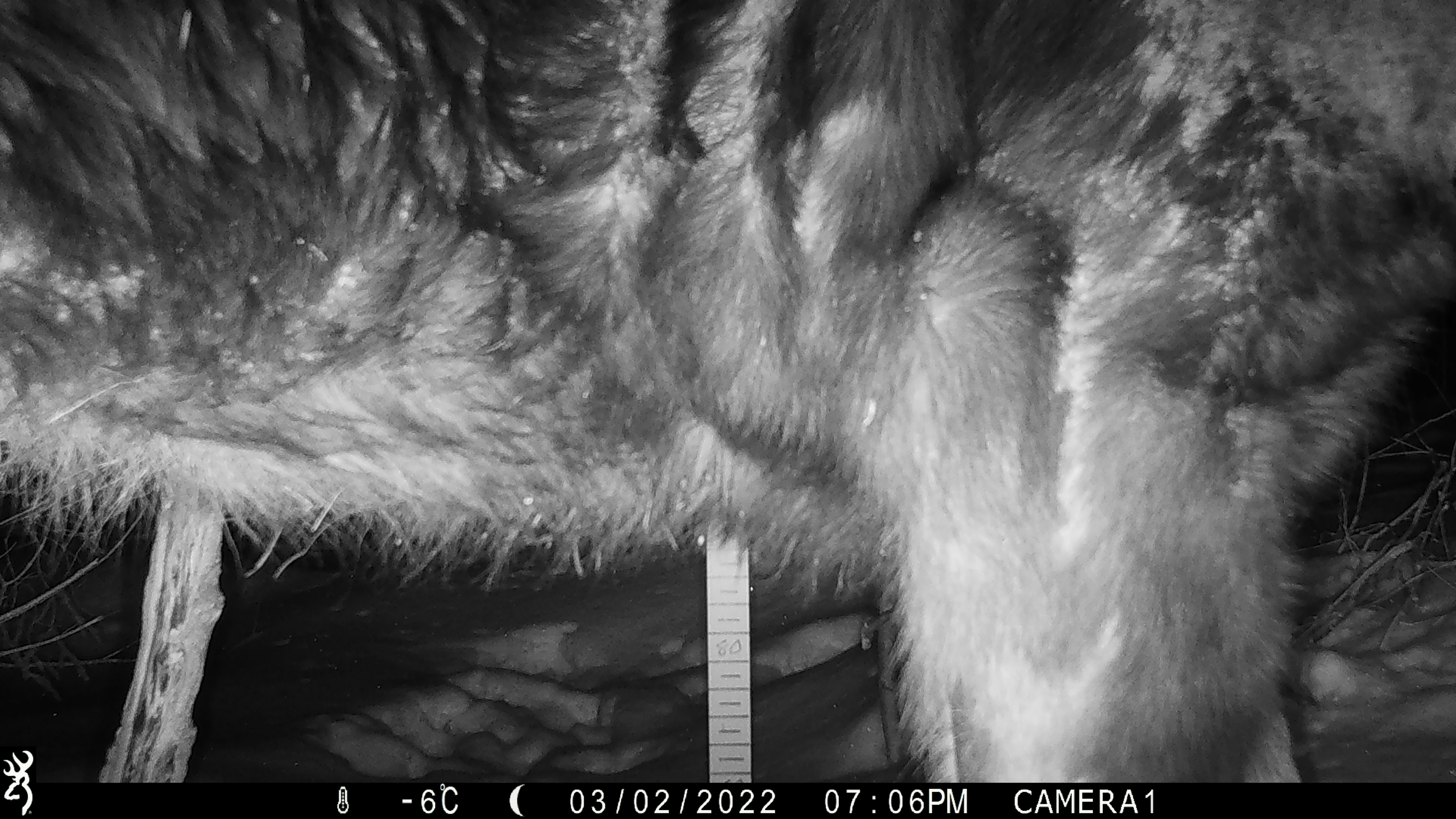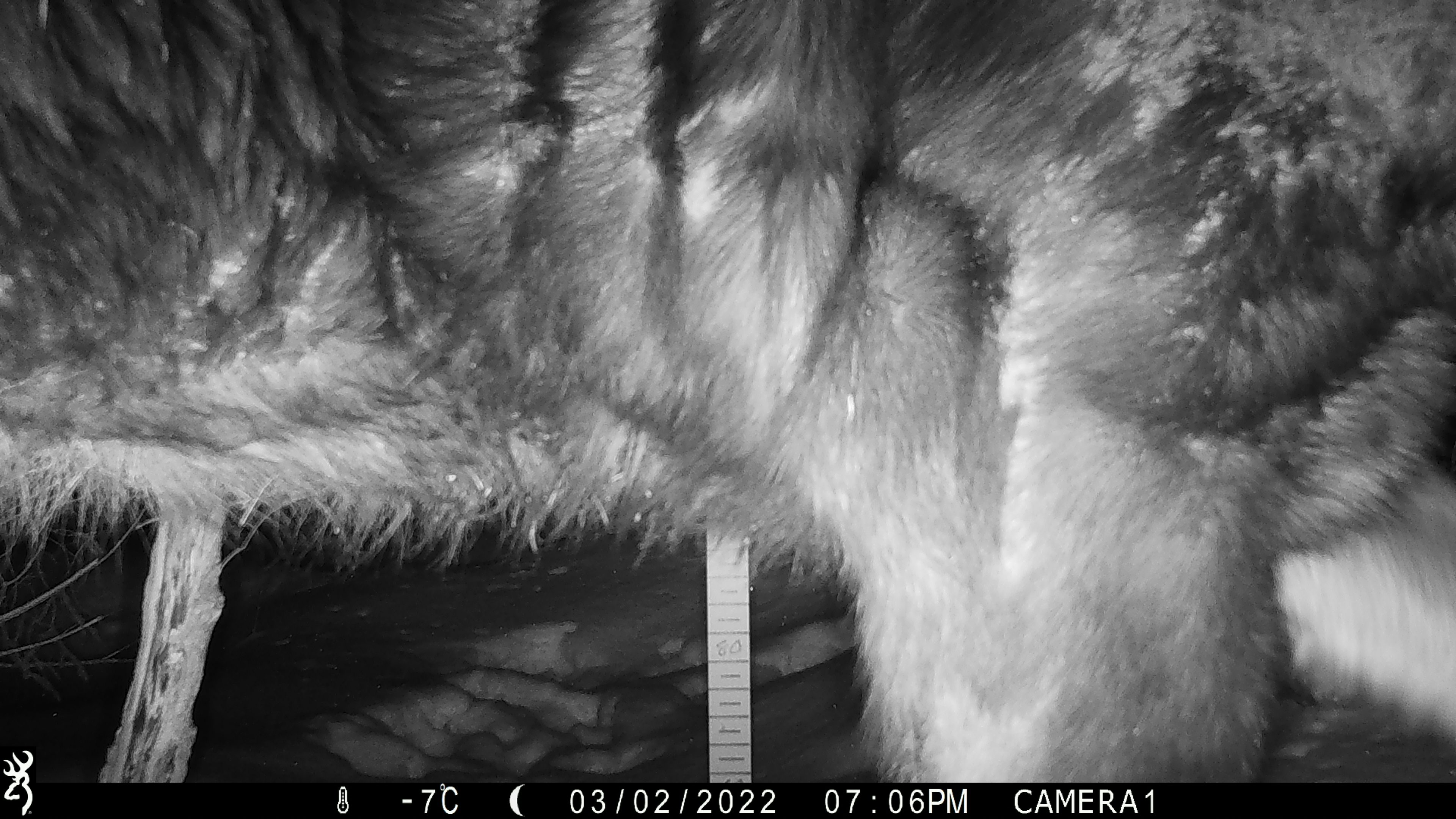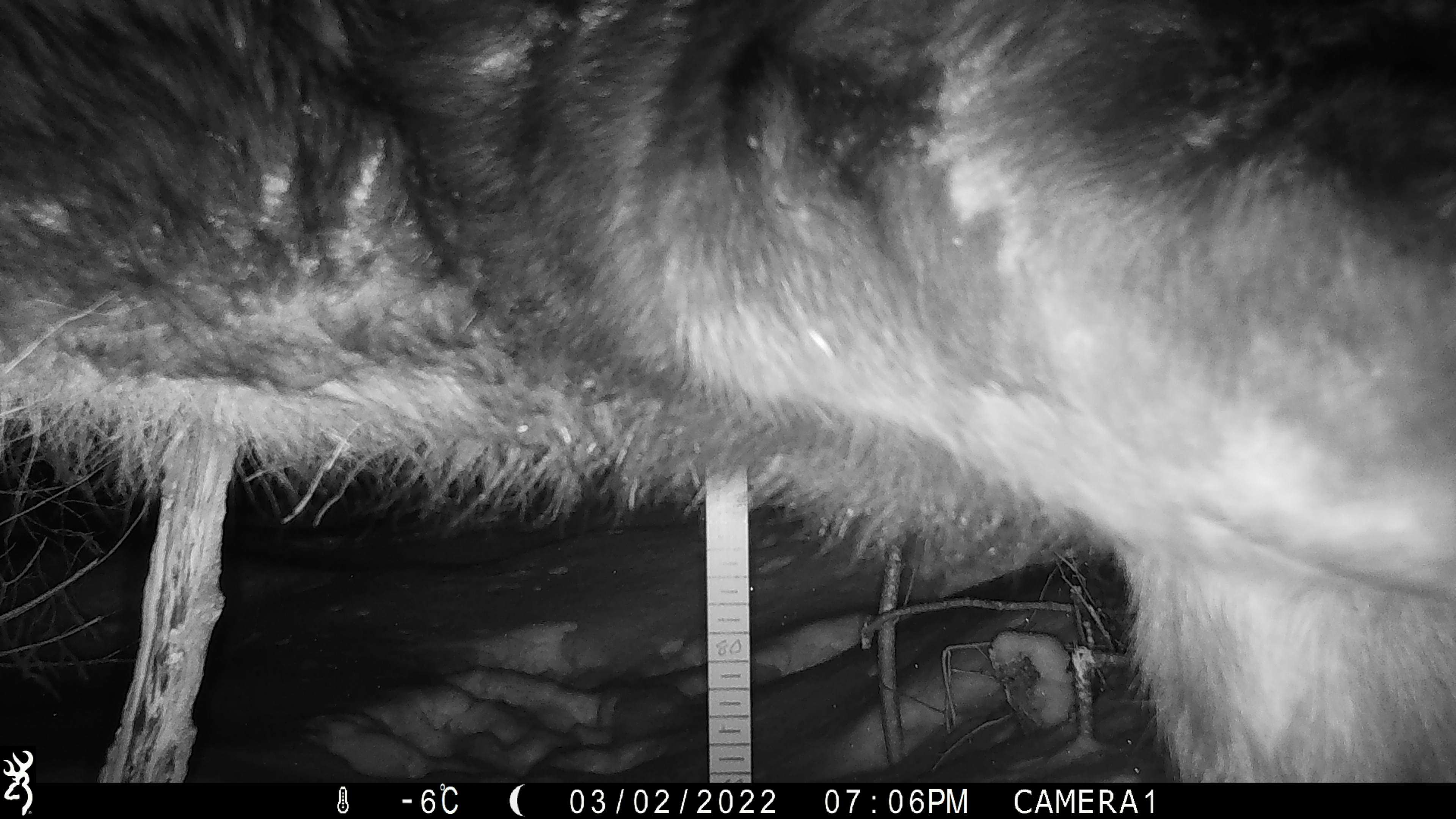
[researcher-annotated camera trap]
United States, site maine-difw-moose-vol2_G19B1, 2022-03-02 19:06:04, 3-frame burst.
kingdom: Animalia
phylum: Chordata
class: Mammalia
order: Artiodactyla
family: Cervidae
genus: Alces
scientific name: Alces alces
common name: moose